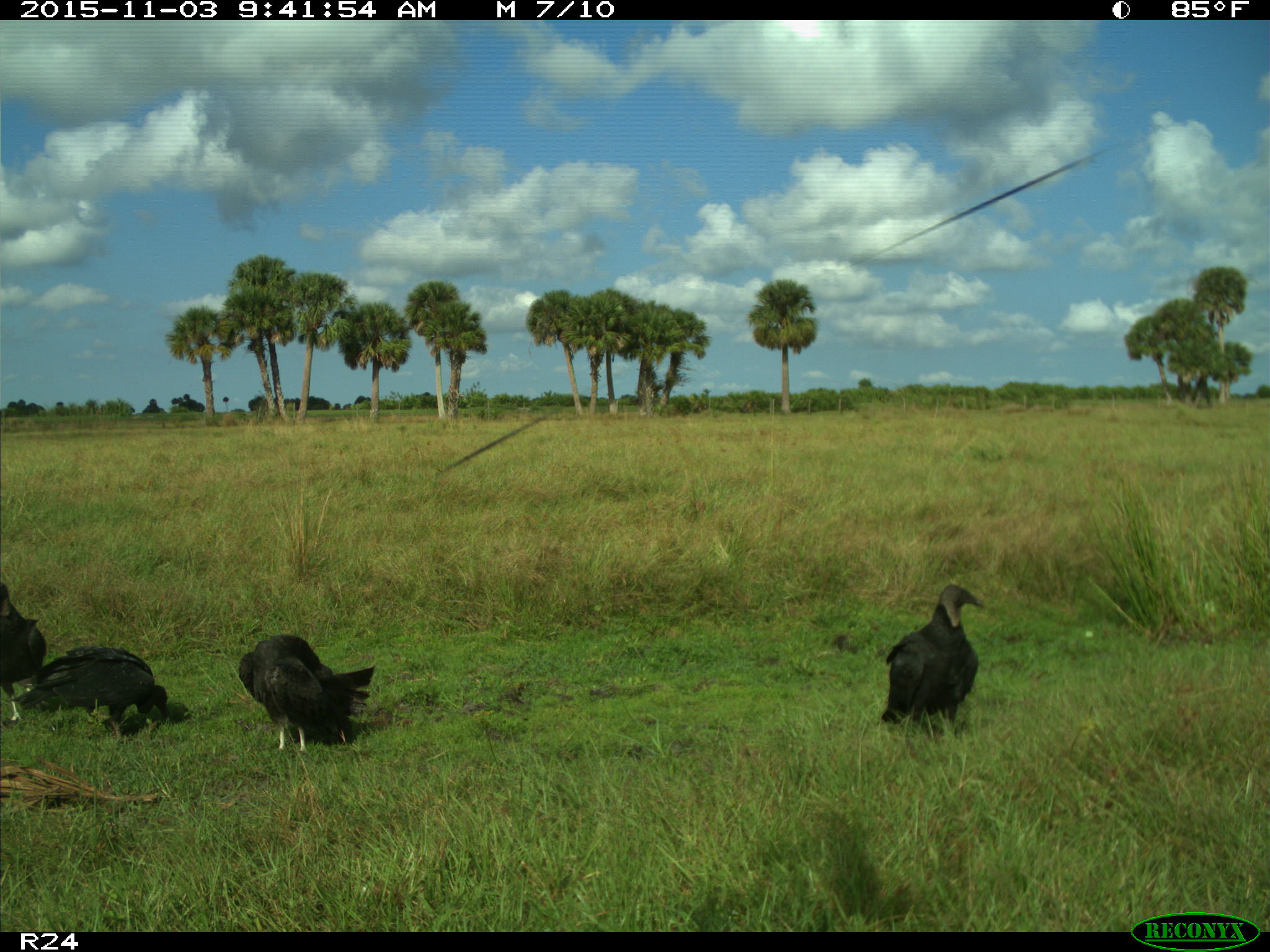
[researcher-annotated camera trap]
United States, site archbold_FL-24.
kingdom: Animalia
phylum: Chordata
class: Aves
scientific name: Aves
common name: birds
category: unidentified bird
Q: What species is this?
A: Unidentified bird (birds) (Aves).